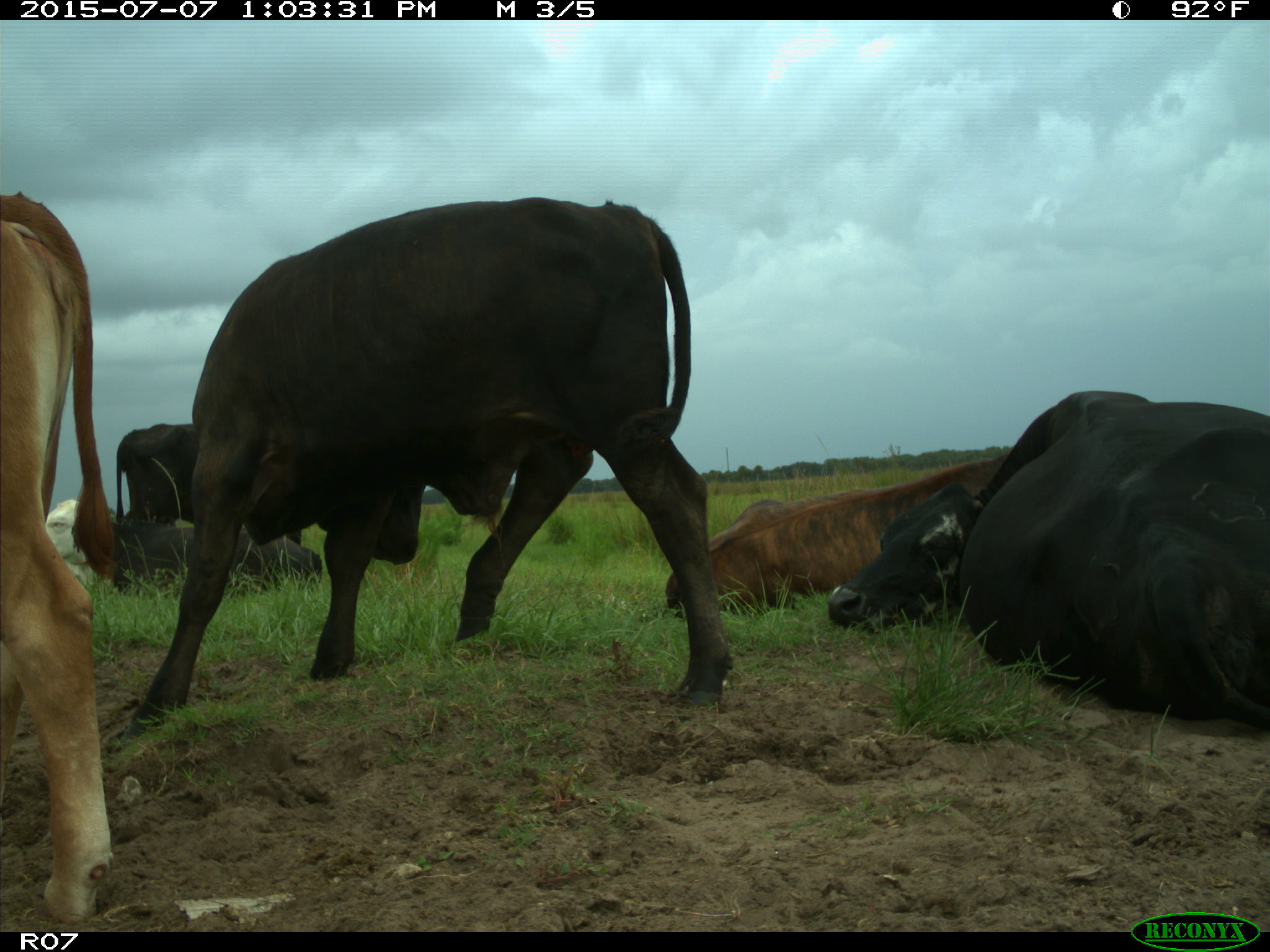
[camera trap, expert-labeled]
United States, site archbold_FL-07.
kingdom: Animalia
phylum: Chordata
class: Mammalia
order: Artiodactyla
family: Bovidae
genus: Bos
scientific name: Bos taurus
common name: domestic cow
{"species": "Bos taurus (domestic cow)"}